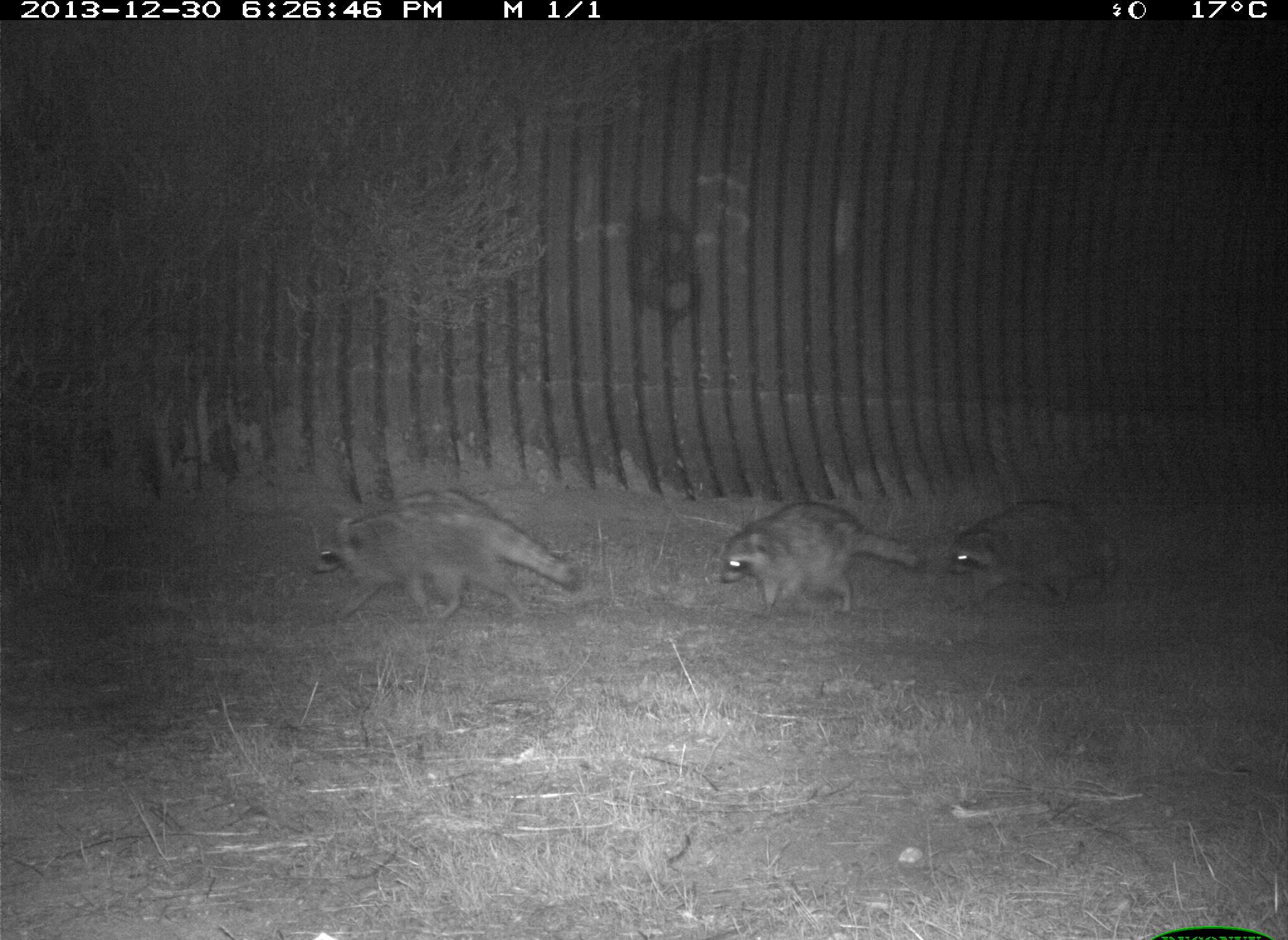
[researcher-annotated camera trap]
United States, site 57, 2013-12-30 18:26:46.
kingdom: Animalia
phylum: Chordata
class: Mammalia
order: Carnivora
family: Procyonidae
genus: Procyon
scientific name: Procyon lotor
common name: raccoon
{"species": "raccoon (Procyon lotor)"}